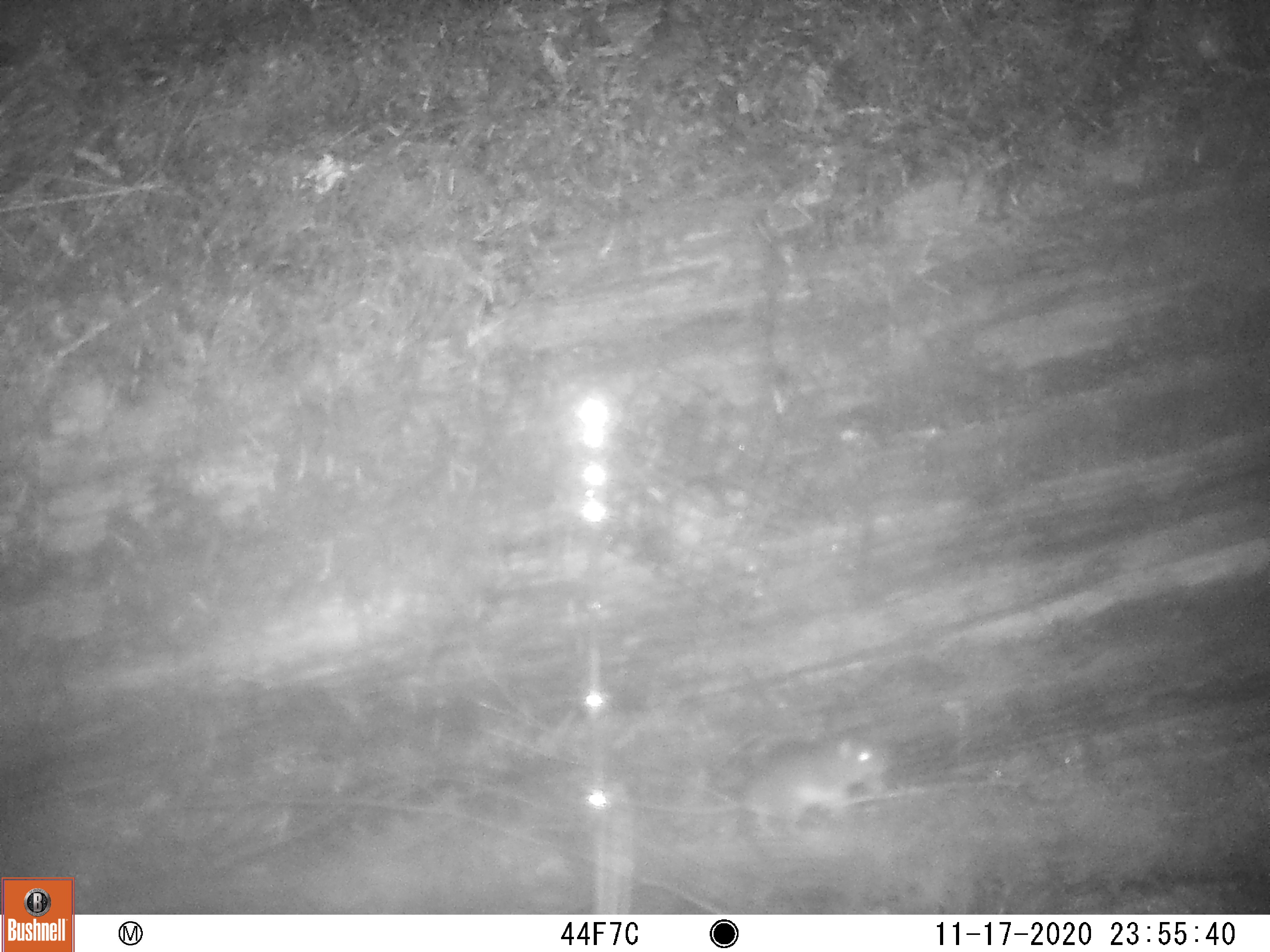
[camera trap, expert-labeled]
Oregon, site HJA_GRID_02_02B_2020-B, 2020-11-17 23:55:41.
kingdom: Animalia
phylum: Chordata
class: Mammalia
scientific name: Mammalia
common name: small mammal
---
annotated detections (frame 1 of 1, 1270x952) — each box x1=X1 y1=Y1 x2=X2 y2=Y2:
small mammal: x1=593 y1=732 x2=906 y2=855